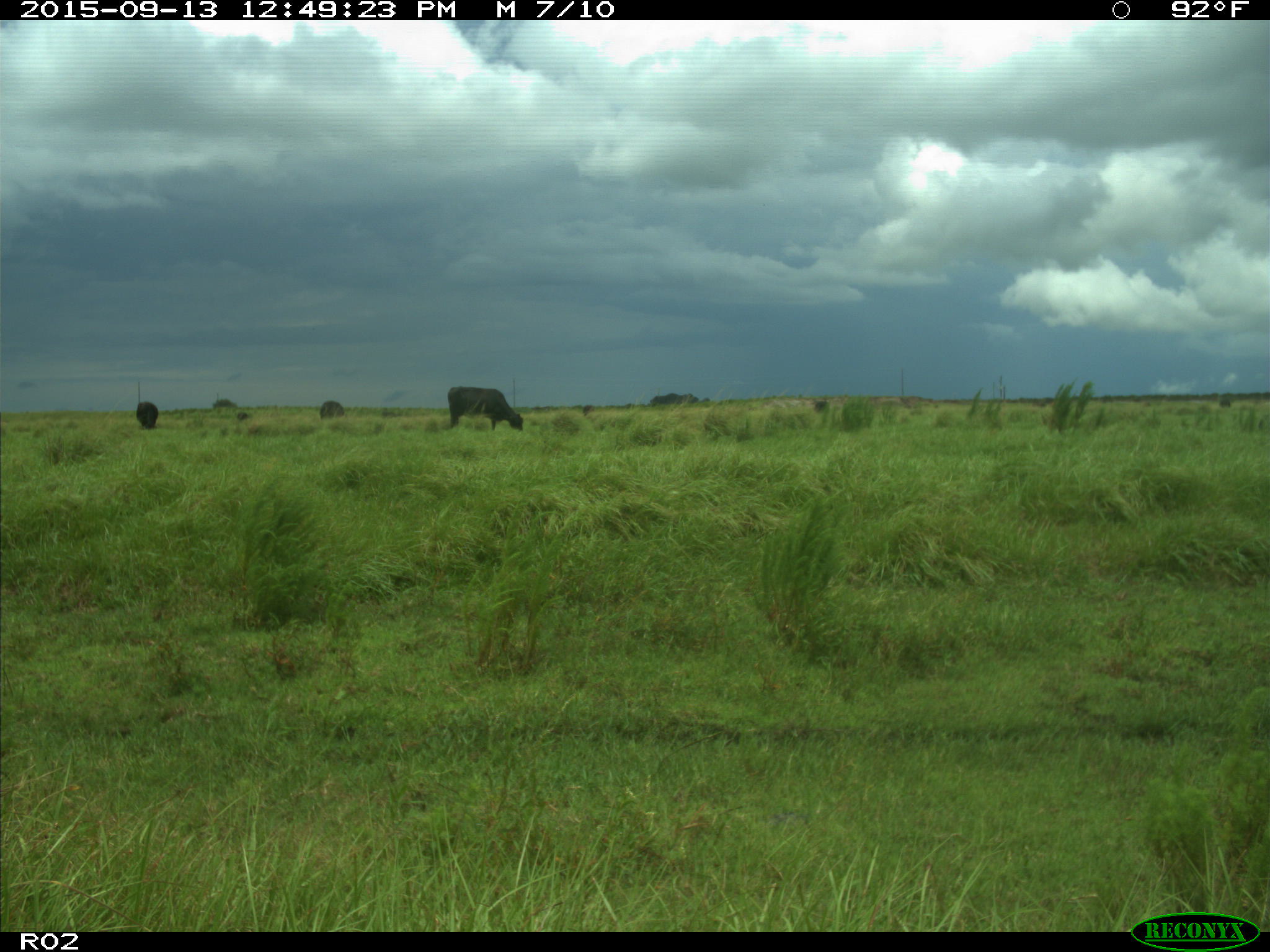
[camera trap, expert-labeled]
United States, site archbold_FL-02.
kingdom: Animalia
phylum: Chordata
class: Mammalia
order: Artiodactyla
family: Bovidae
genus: Bos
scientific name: Bos taurus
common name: domestic cow